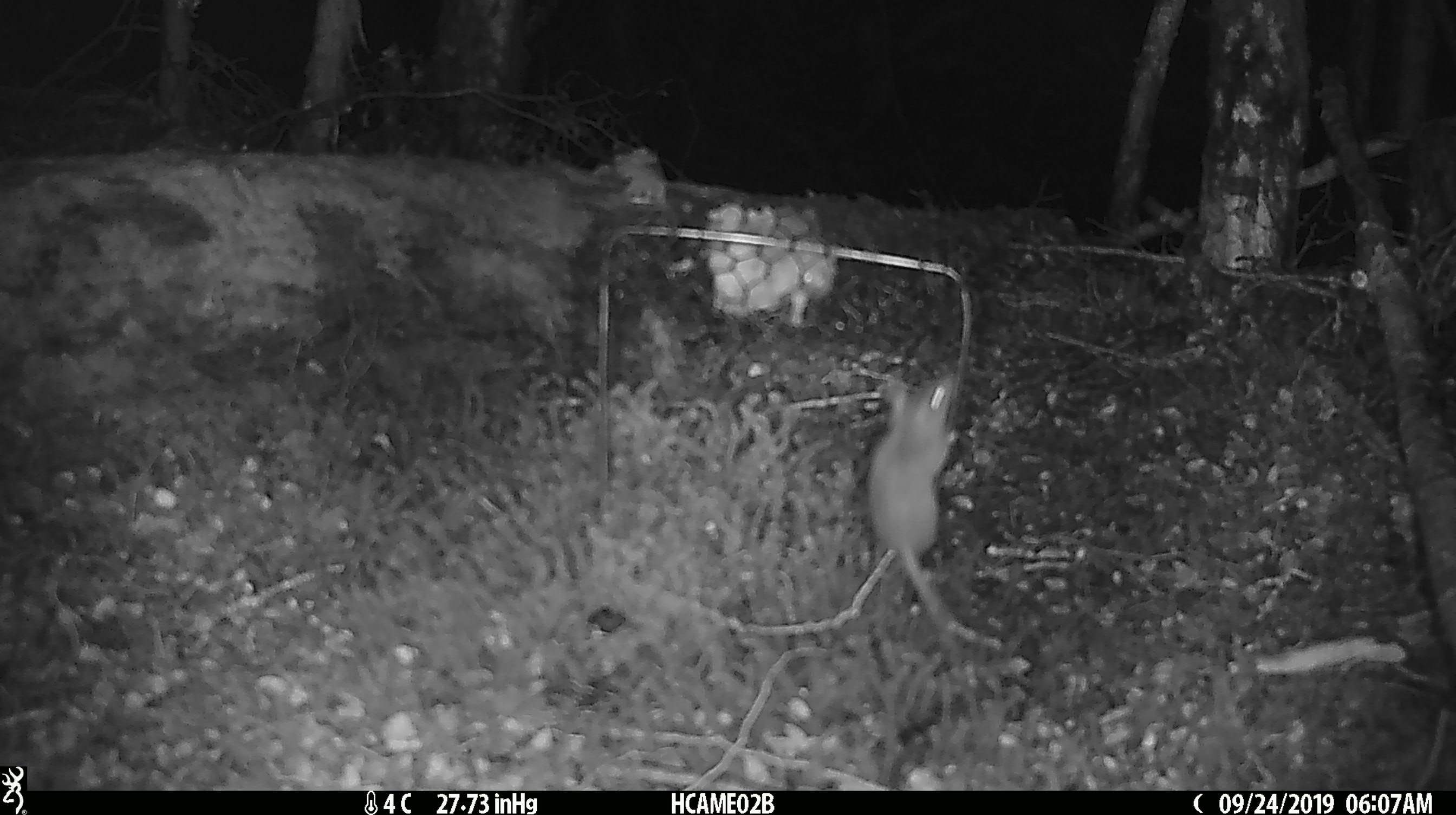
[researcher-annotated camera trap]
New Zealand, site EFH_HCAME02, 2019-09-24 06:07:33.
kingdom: Animalia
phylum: Chordata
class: Mammalia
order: Rodentia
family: Muridae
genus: Mus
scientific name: Mus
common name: mouse